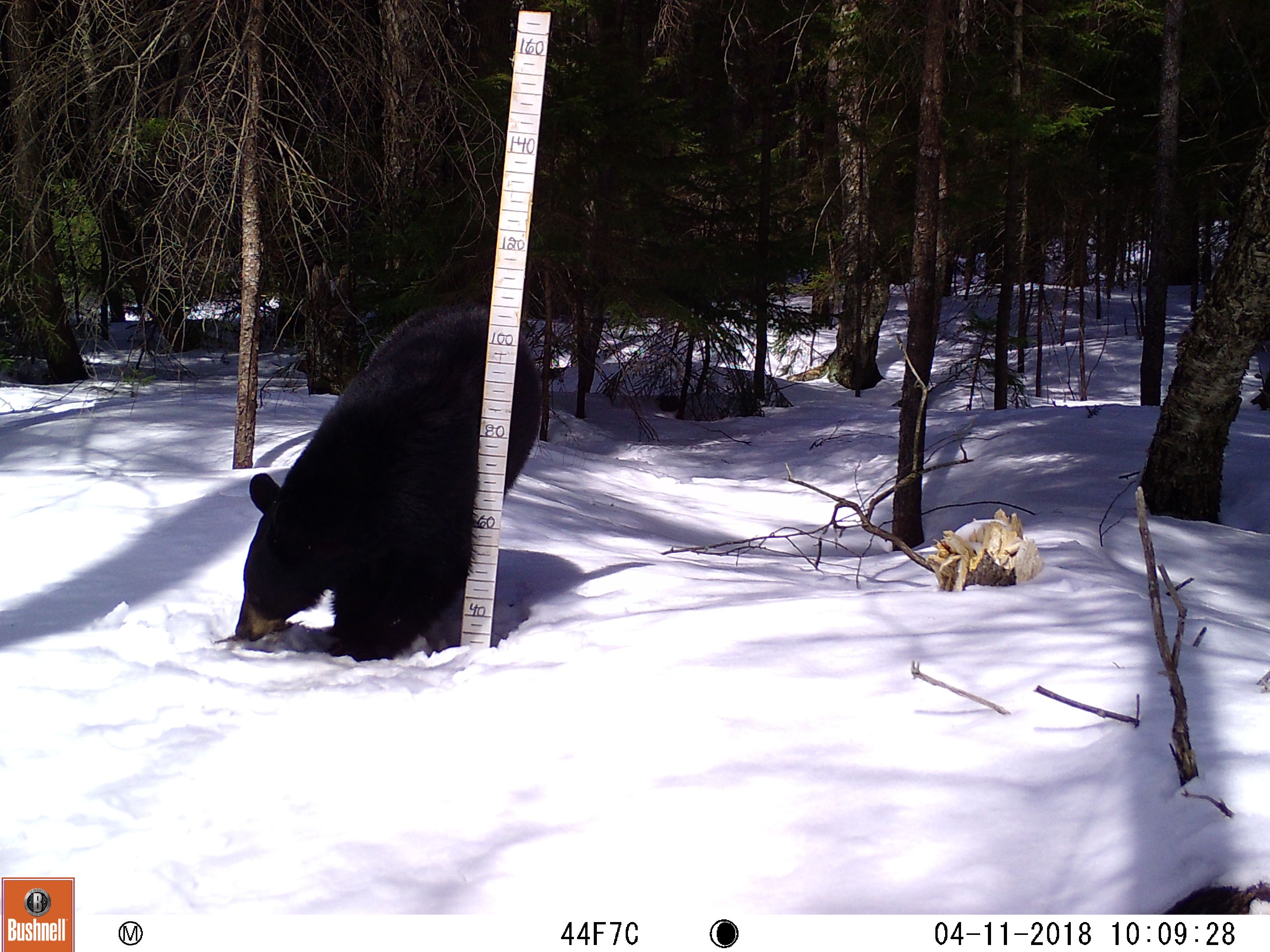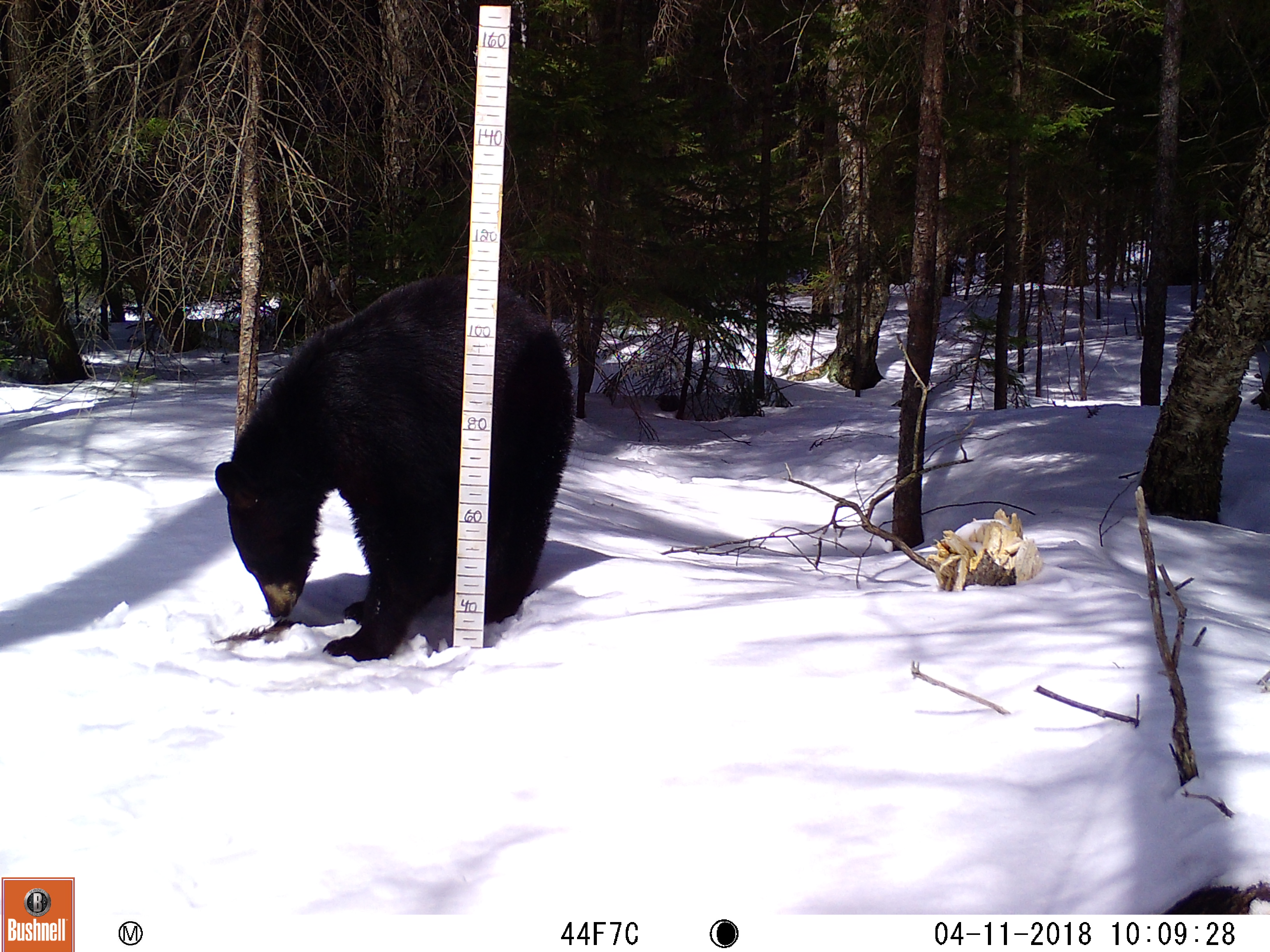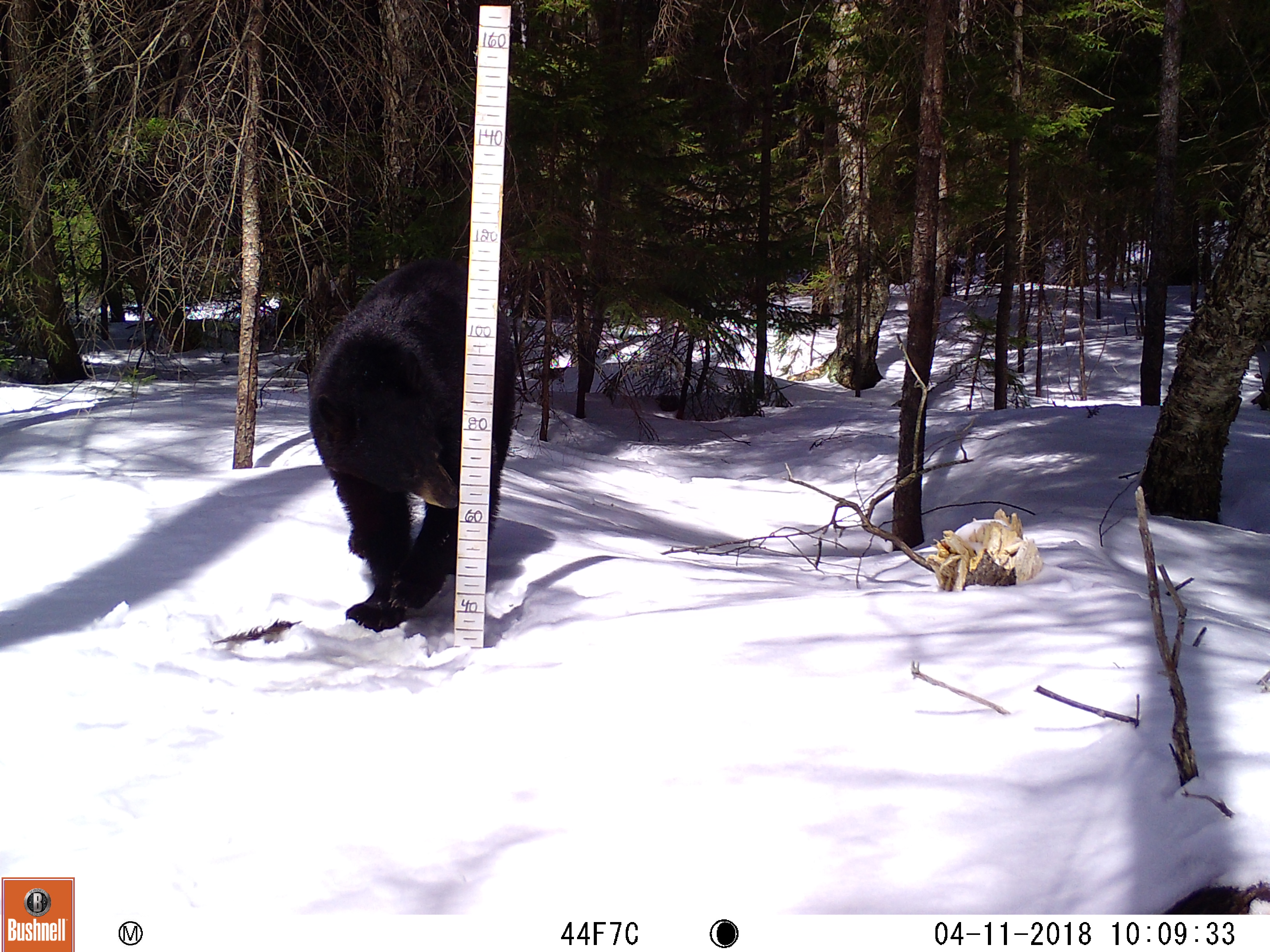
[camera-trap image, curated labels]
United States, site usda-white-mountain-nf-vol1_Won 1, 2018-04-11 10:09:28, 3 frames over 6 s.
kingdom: Animalia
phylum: Chordata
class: Mammalia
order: Carnivora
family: Ursidae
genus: Ursus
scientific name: Ursus americanus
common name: black bear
Black bear (Ursus americanus).